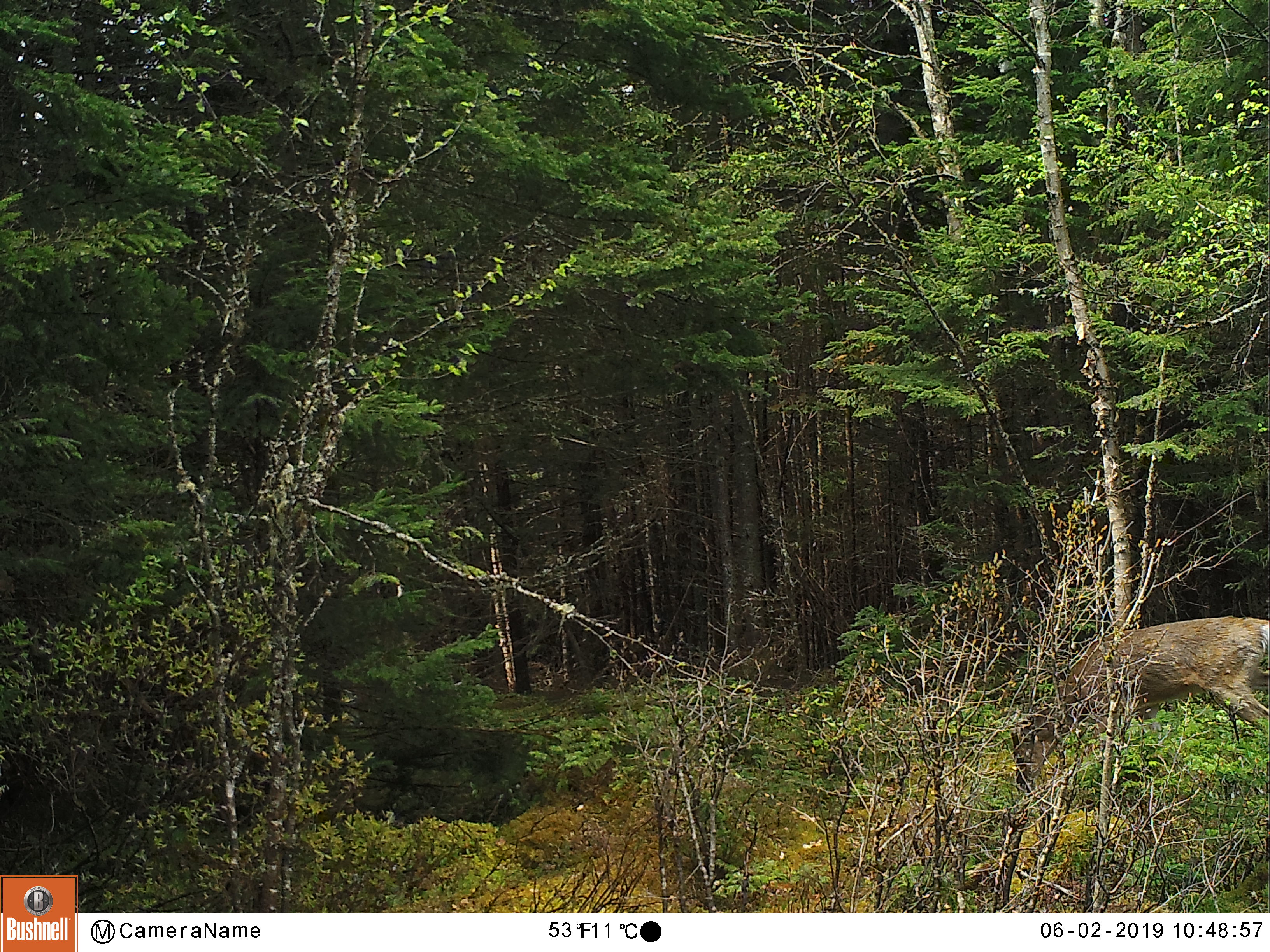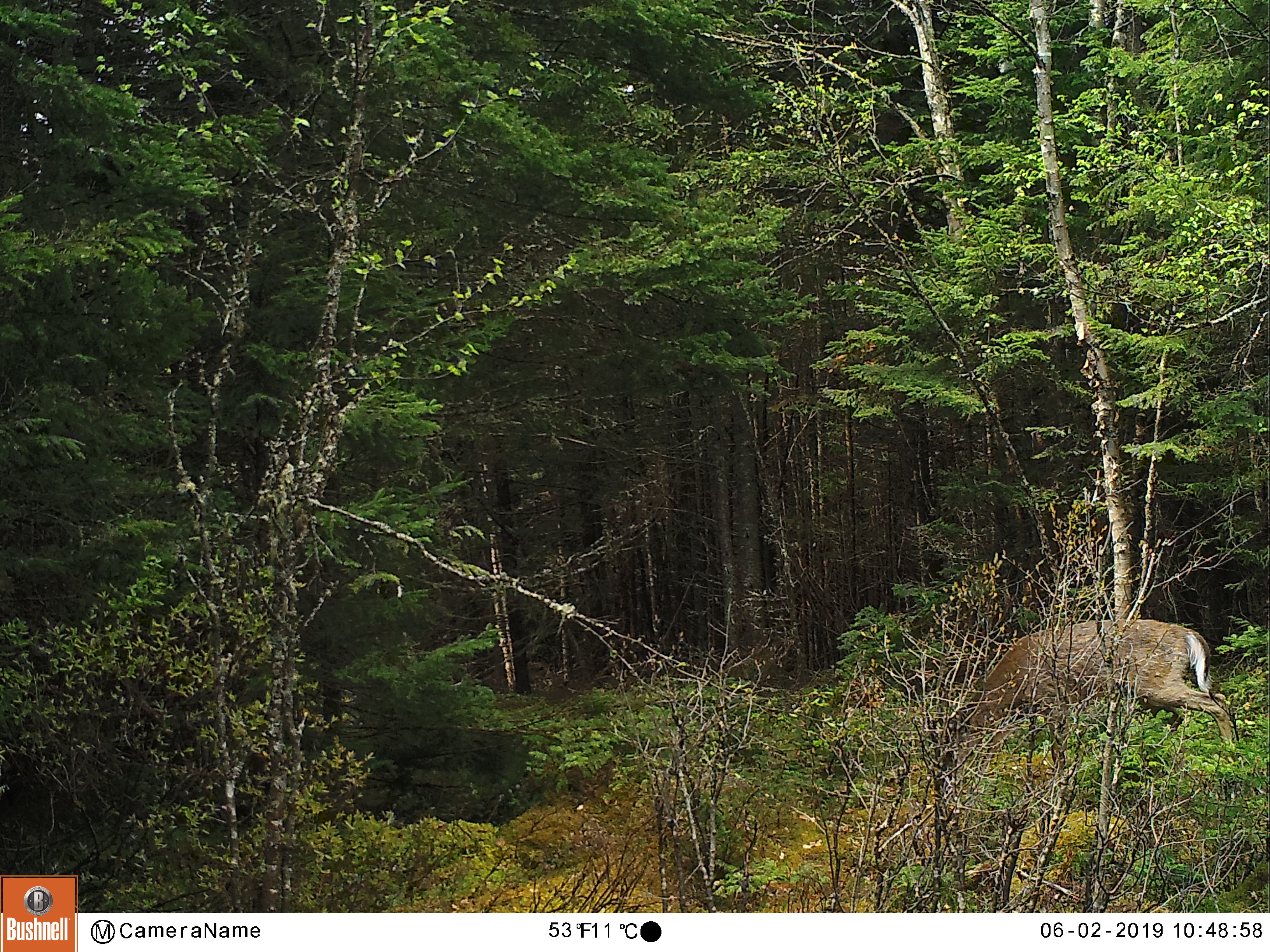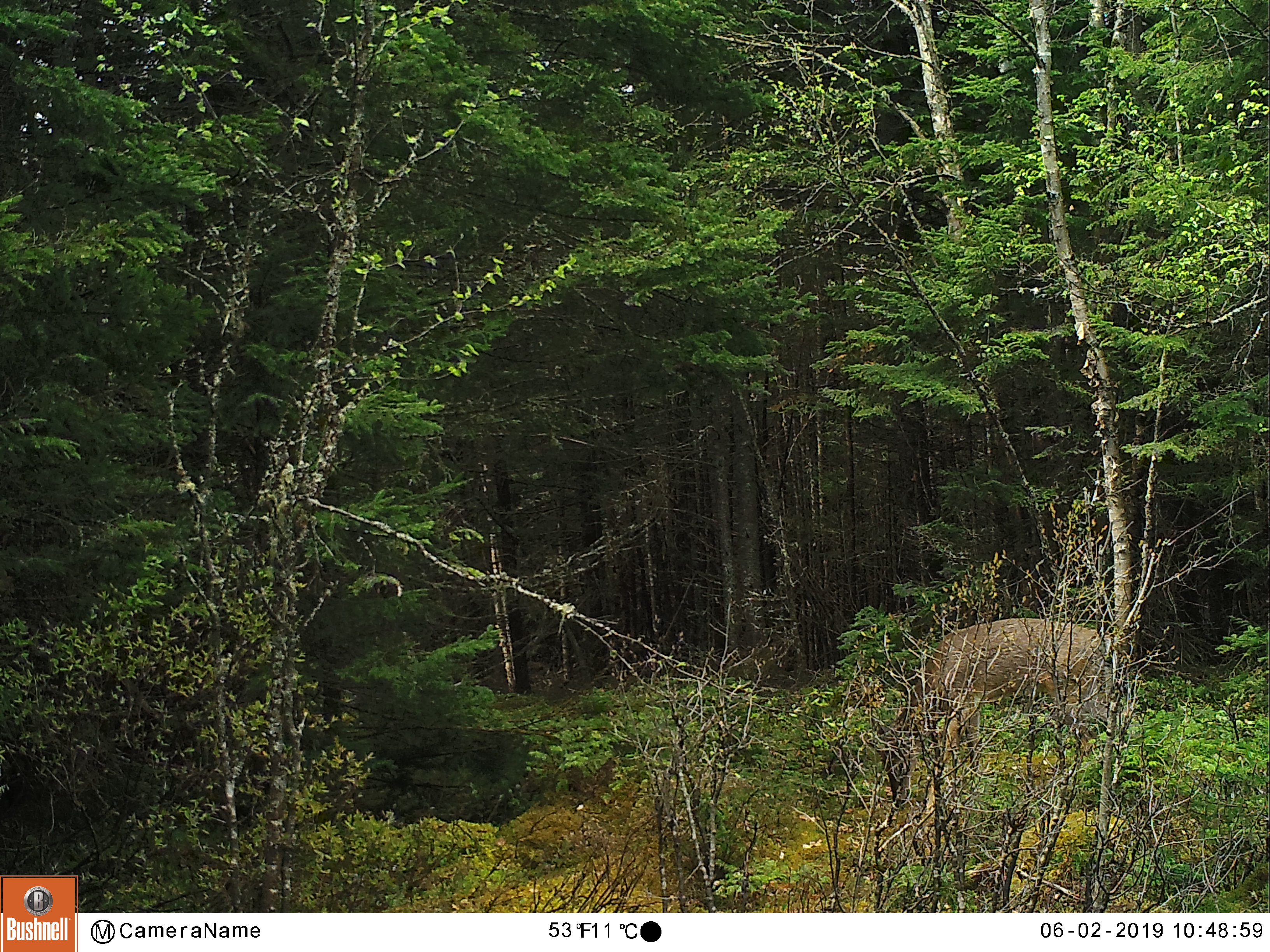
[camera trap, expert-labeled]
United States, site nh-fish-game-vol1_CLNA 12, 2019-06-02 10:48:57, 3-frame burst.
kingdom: Animalia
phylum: Chordata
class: Mammalia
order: Artiodactyla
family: Cervidae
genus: Odocoileus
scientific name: Odocoileus virginianus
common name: white-tailed deer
White-tailed deer (Odocoileus virginianus).